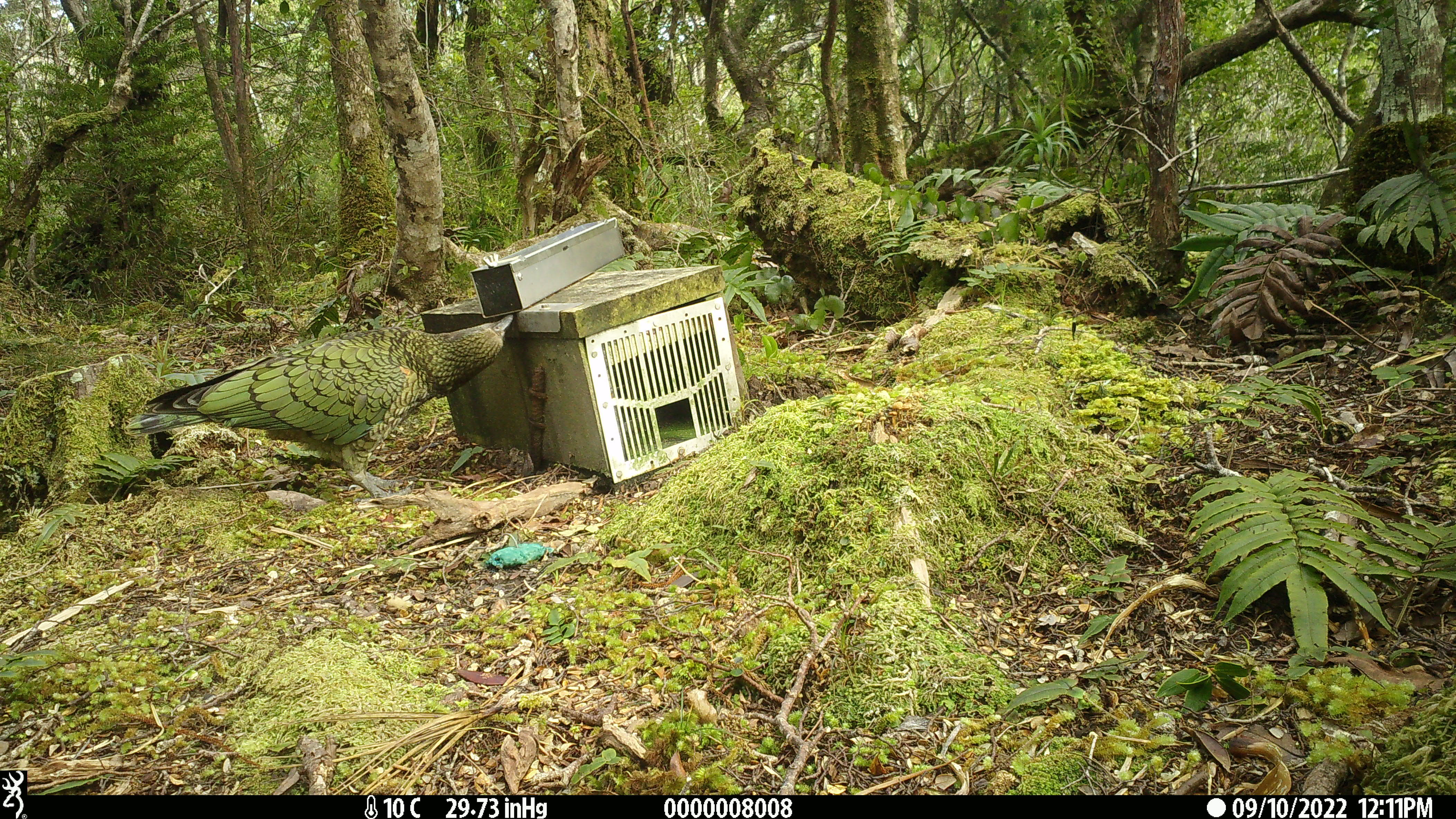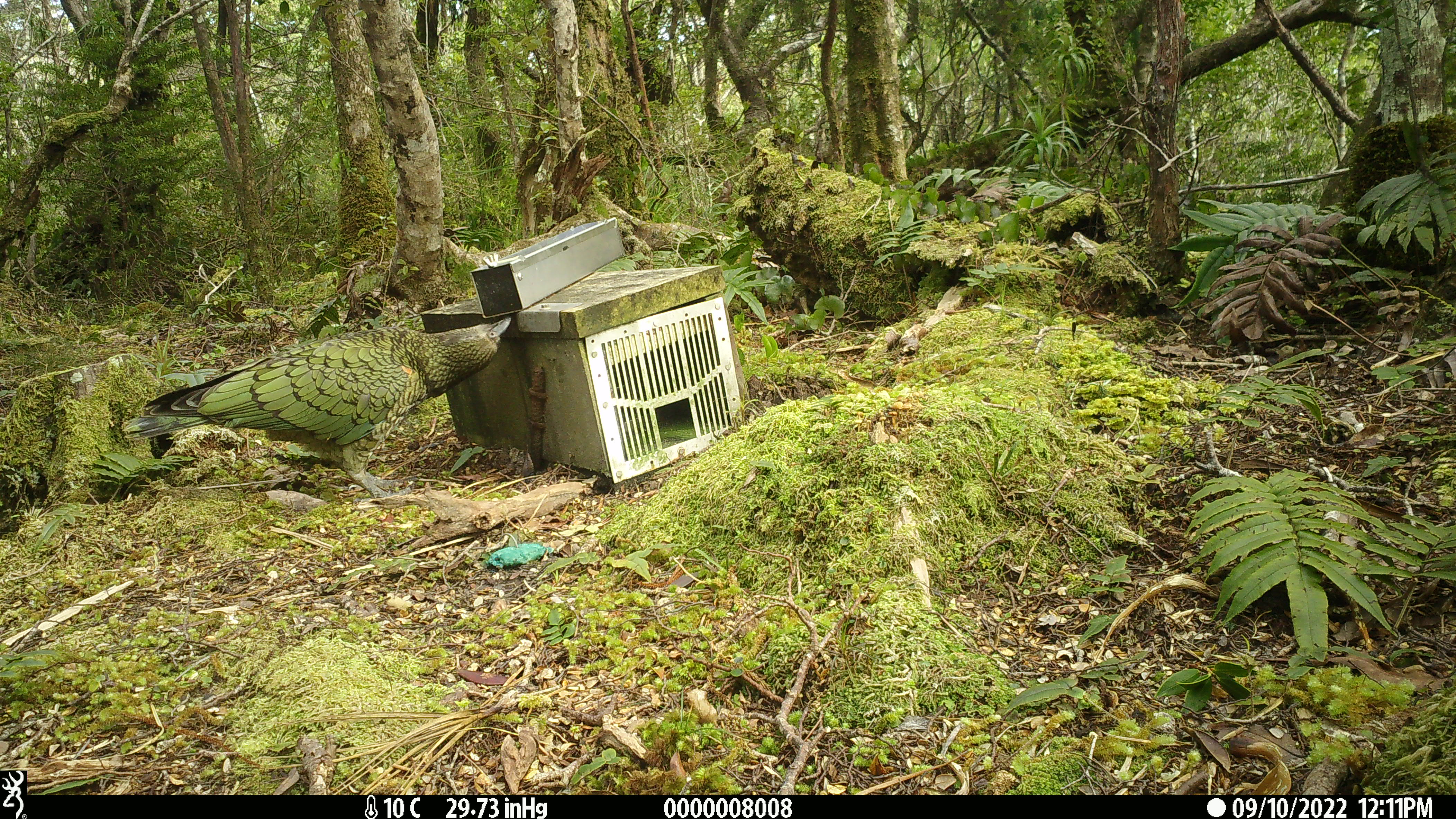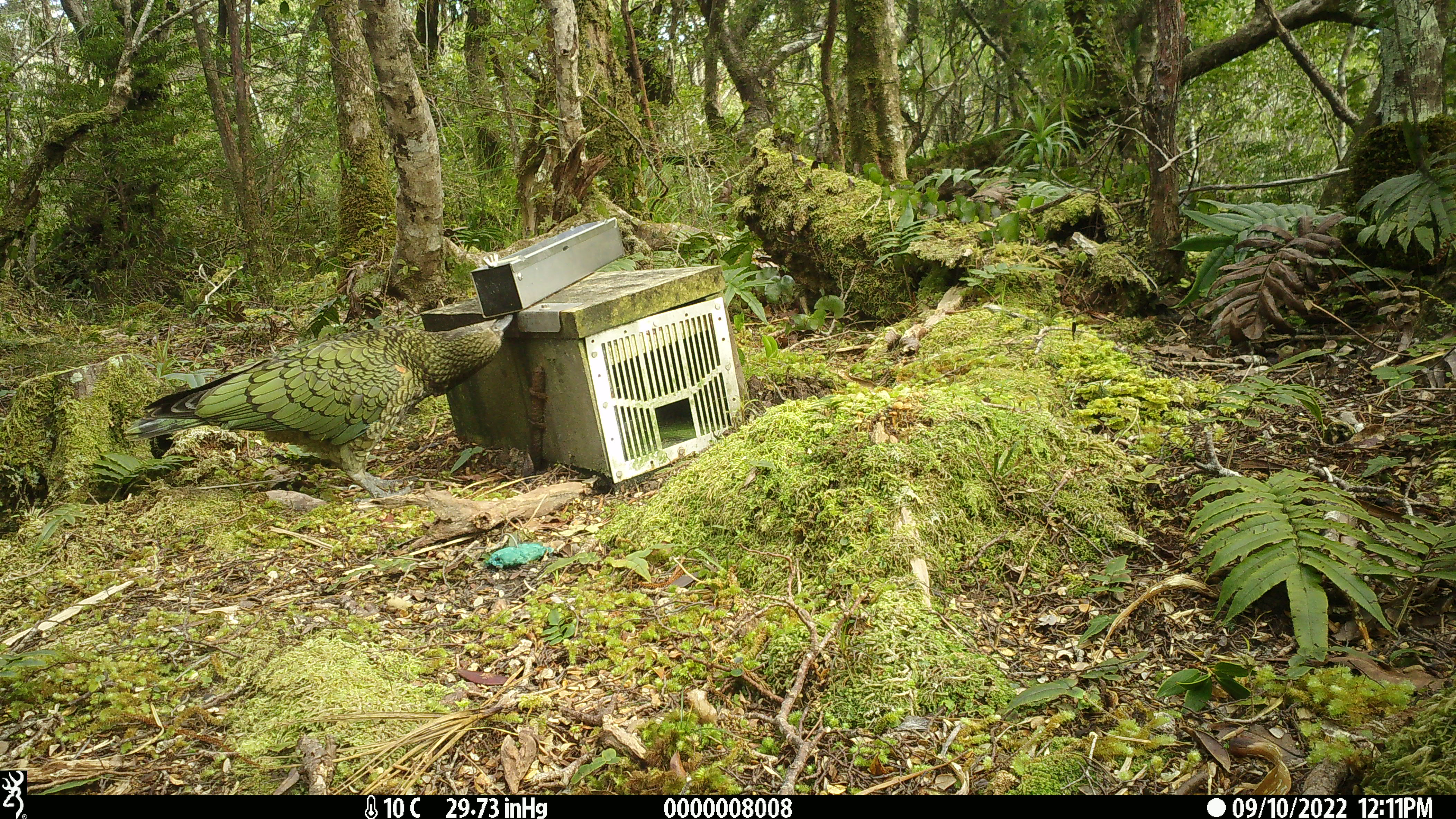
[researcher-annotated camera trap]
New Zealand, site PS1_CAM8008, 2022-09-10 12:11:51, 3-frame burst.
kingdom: Animalia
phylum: Chordata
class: Aves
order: Psittaciformes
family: Strigopidae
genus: Nestor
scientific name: Nestor notabilis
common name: kea